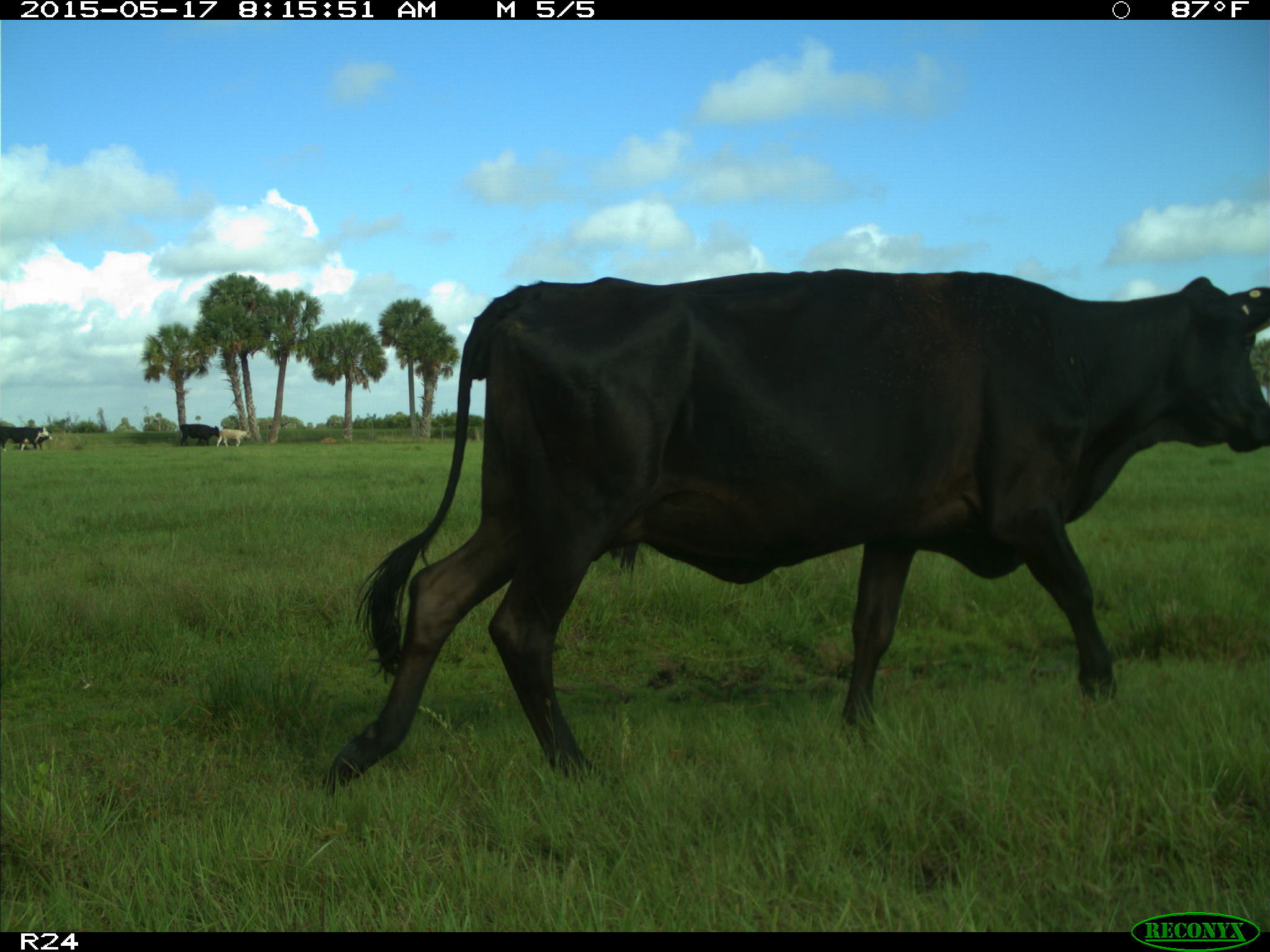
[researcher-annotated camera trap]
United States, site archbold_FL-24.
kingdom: Animalia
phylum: Chordata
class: Mammalia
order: Artiodactyla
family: Bovidae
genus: Bos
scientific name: Bos taurus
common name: domestic cow